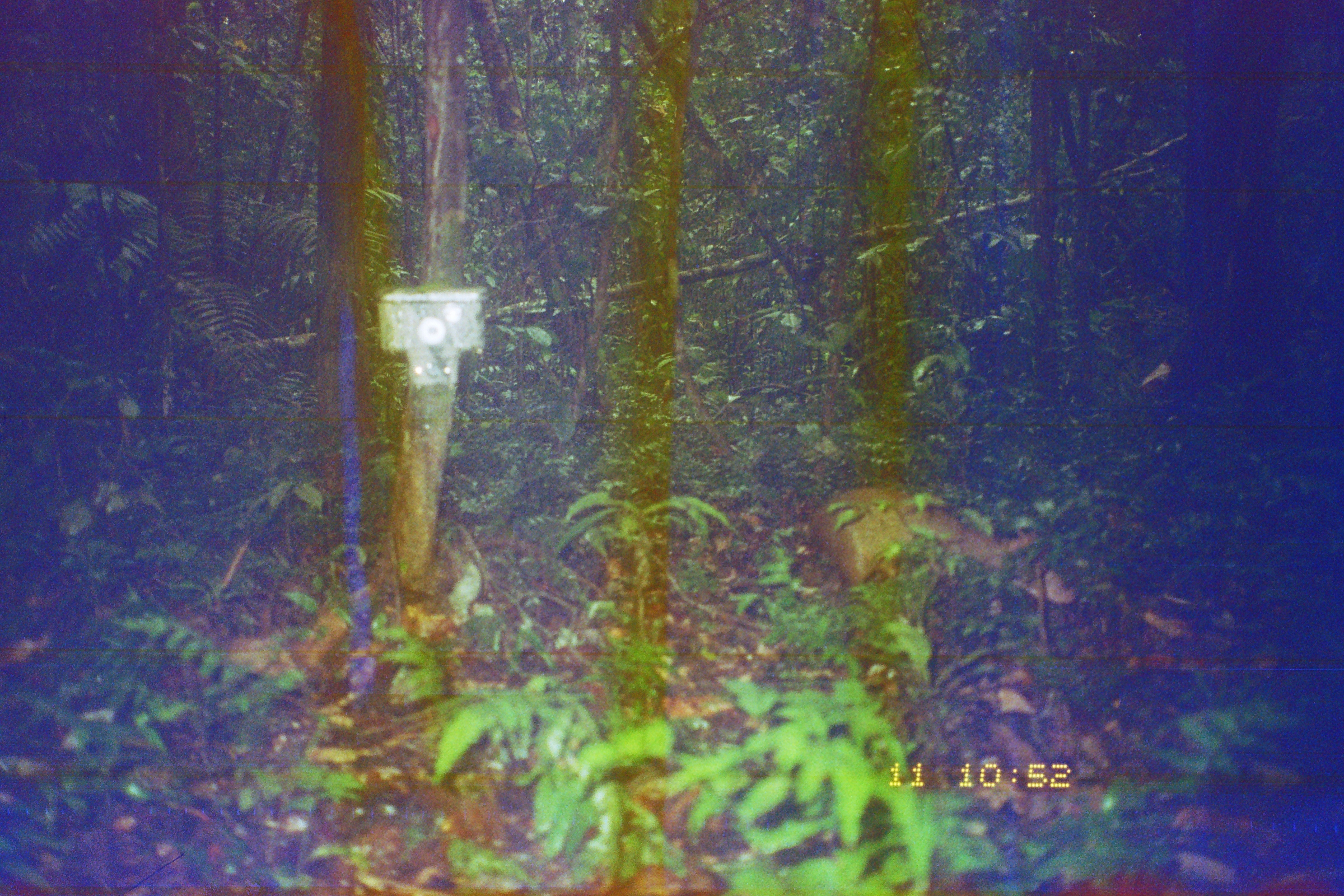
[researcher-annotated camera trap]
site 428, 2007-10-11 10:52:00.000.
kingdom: Animalia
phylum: Chordata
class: Mammalia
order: Rodentia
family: Dasyproctidae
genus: Dasyprocta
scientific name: Dasyprocta punctata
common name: central american agouti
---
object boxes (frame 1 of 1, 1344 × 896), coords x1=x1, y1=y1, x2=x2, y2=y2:
dasyprocta punctata: x1=805, y1=487, x2=1082, y2=605